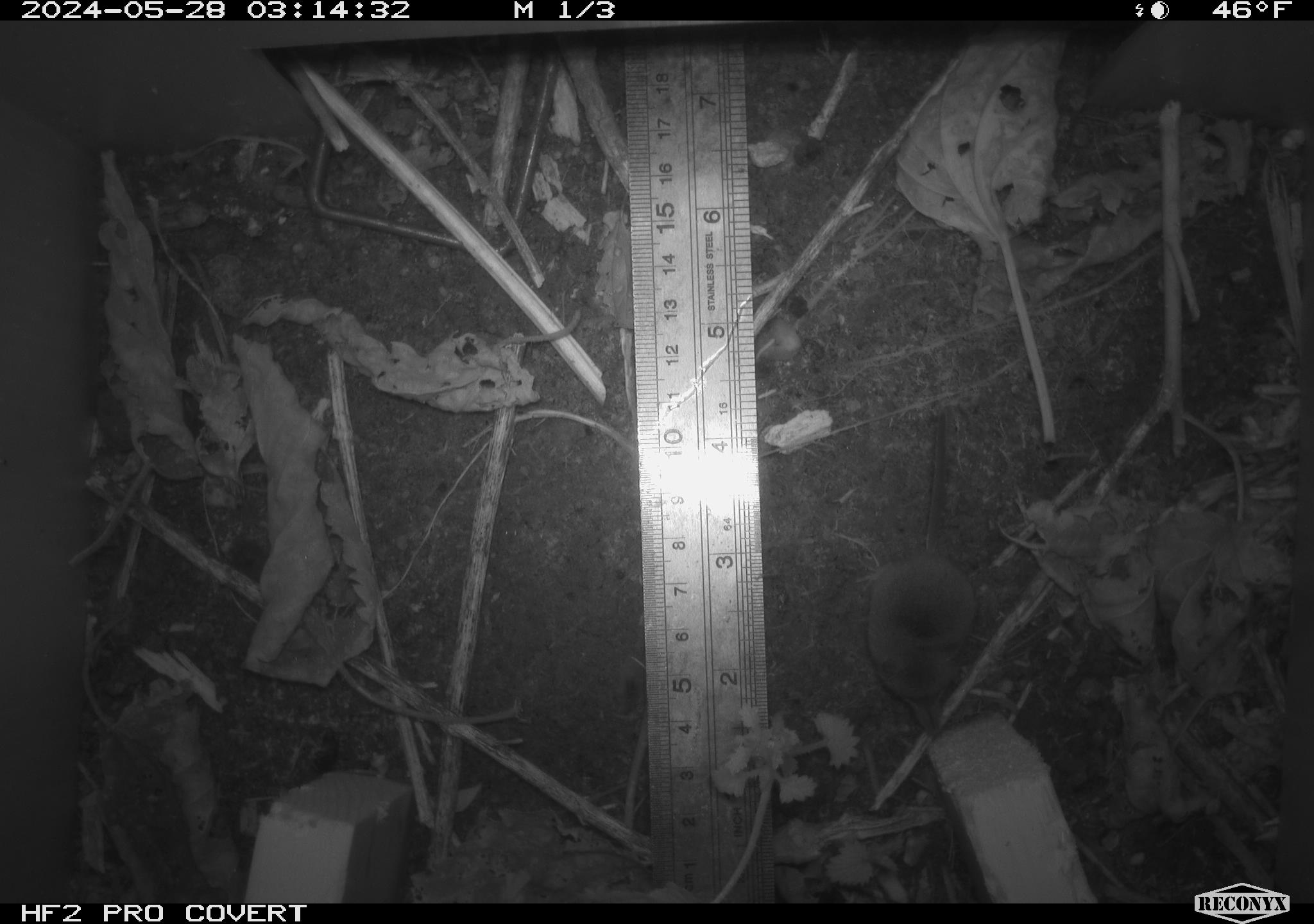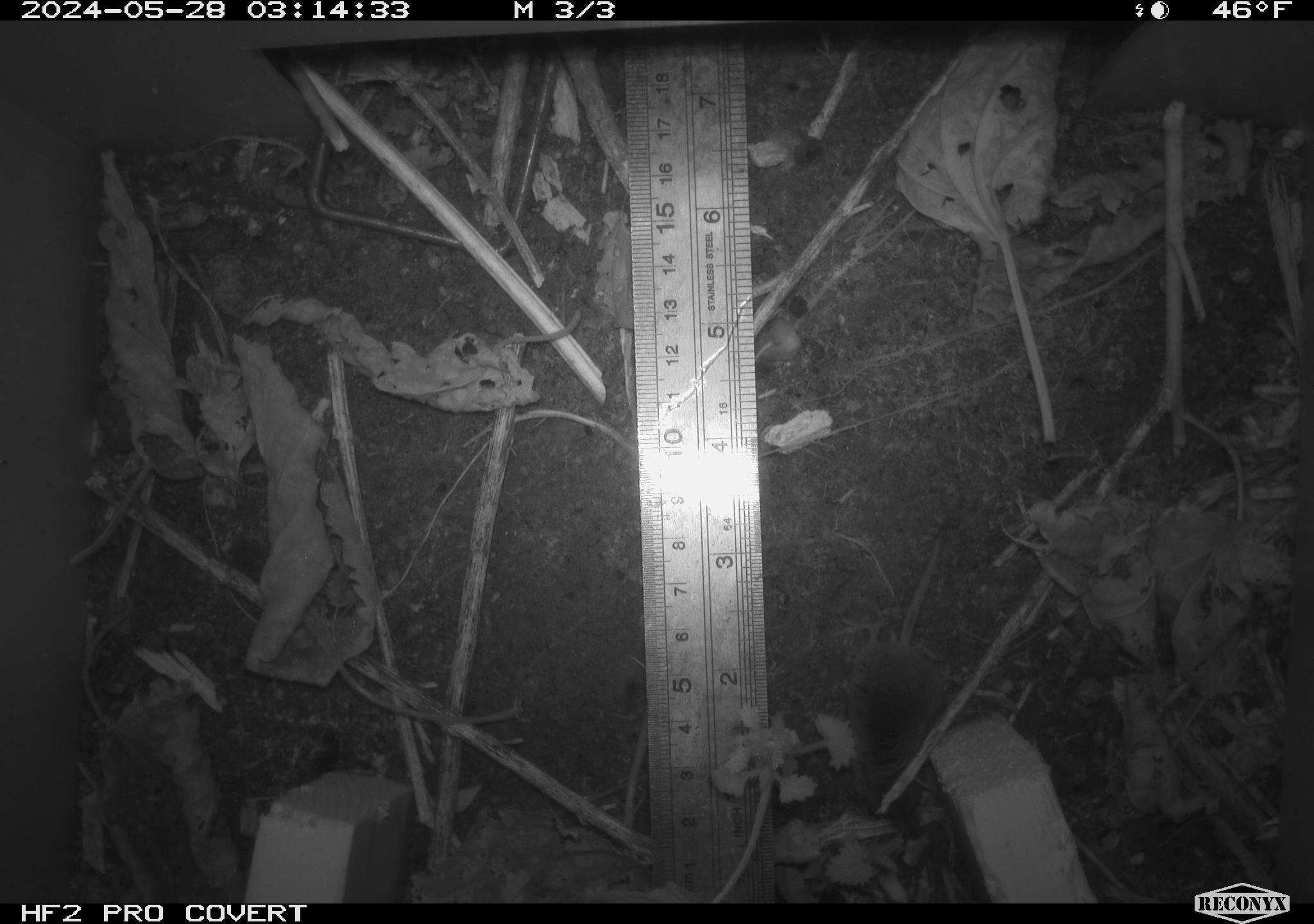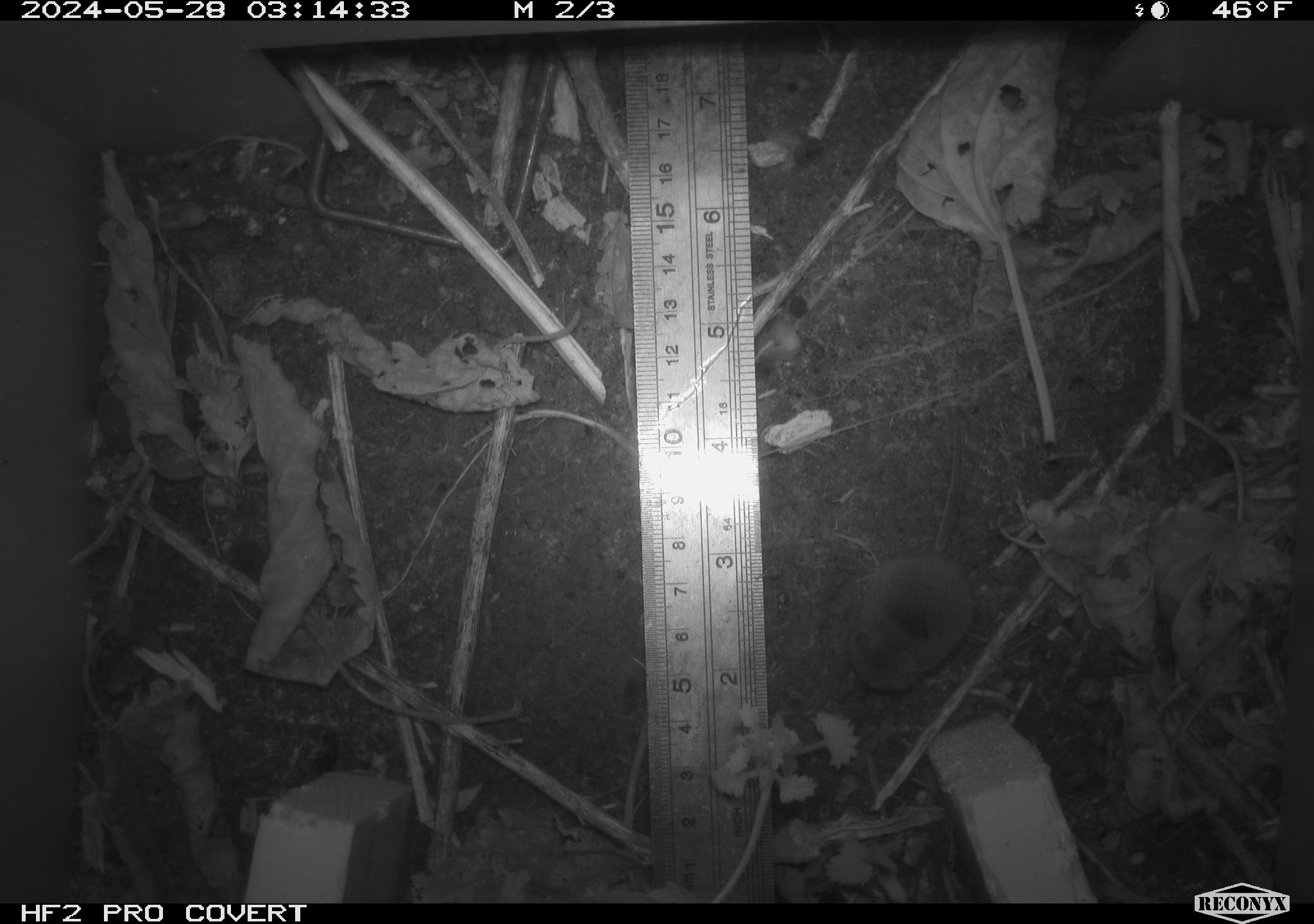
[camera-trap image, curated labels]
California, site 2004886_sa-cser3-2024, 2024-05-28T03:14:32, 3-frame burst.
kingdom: Animalia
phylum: Chordata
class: Mammalia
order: Eulipotyphla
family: Soricidae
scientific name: Soricidae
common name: shrews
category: soricidae family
Soricidae family (shrews) (Soricidae).